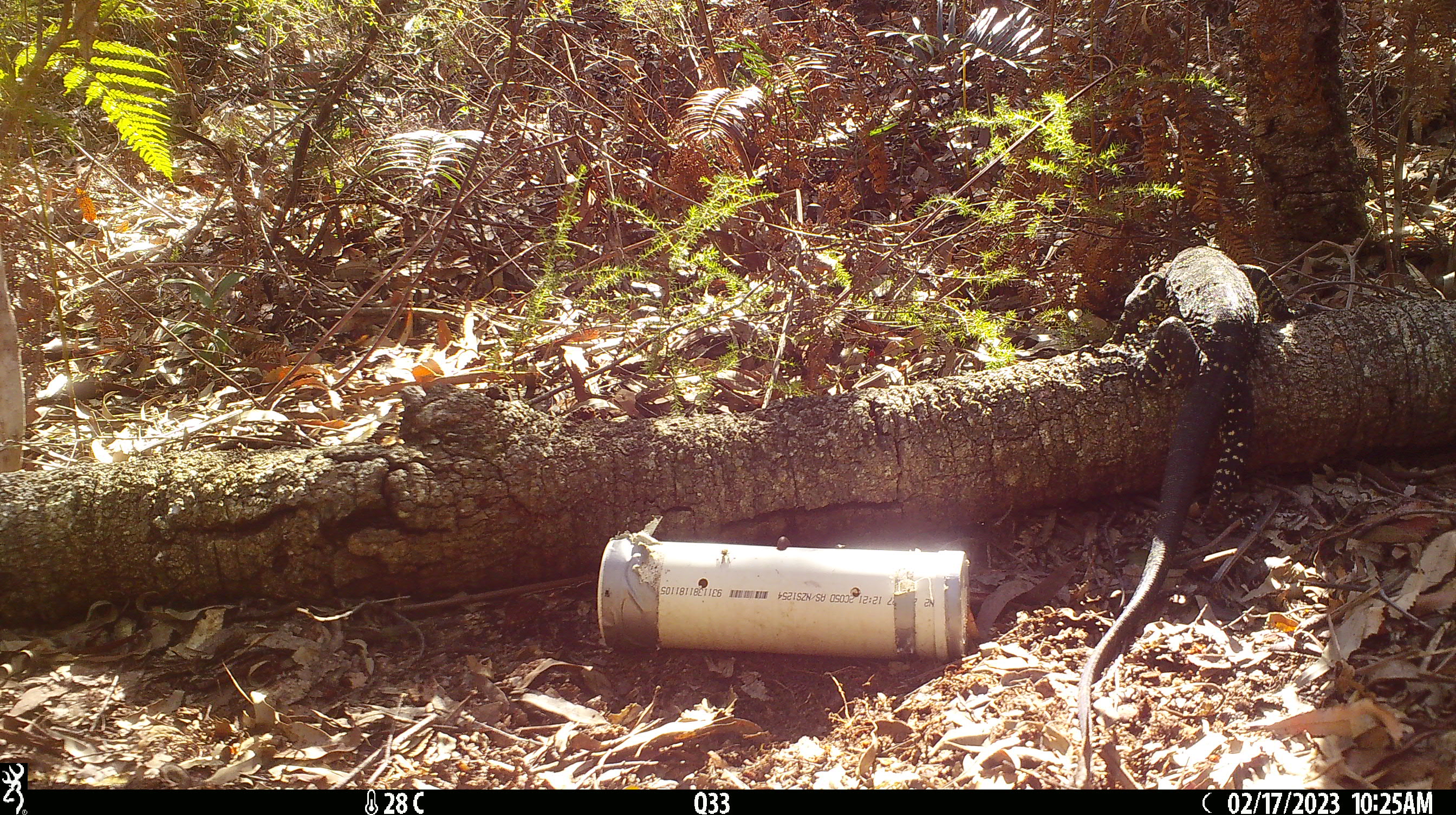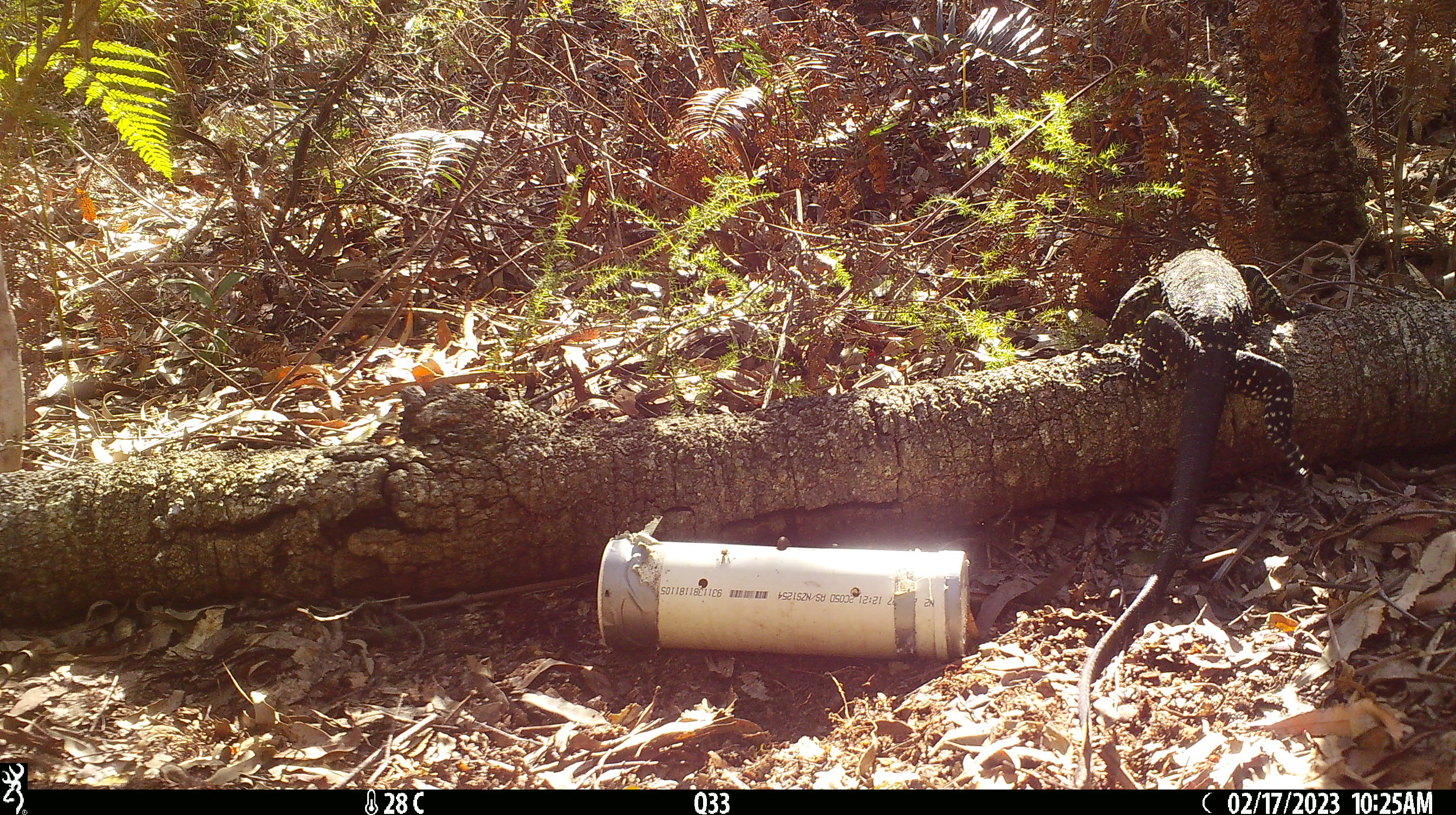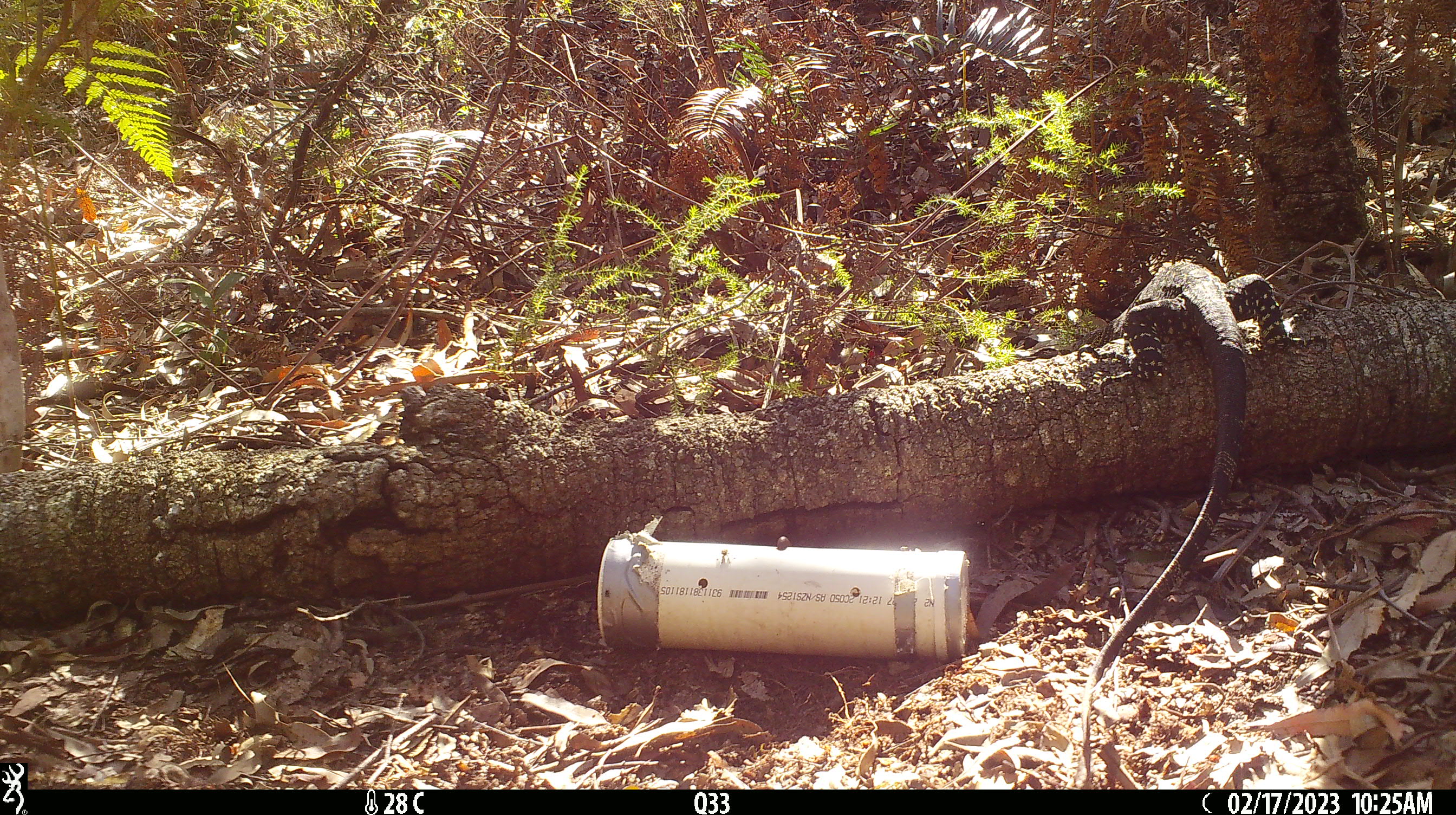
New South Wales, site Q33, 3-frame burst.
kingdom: Animalia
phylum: Chordata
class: Reptilia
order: Squamata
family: Varanidae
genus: Varanus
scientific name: Varanus varius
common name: lace monitor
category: goanna